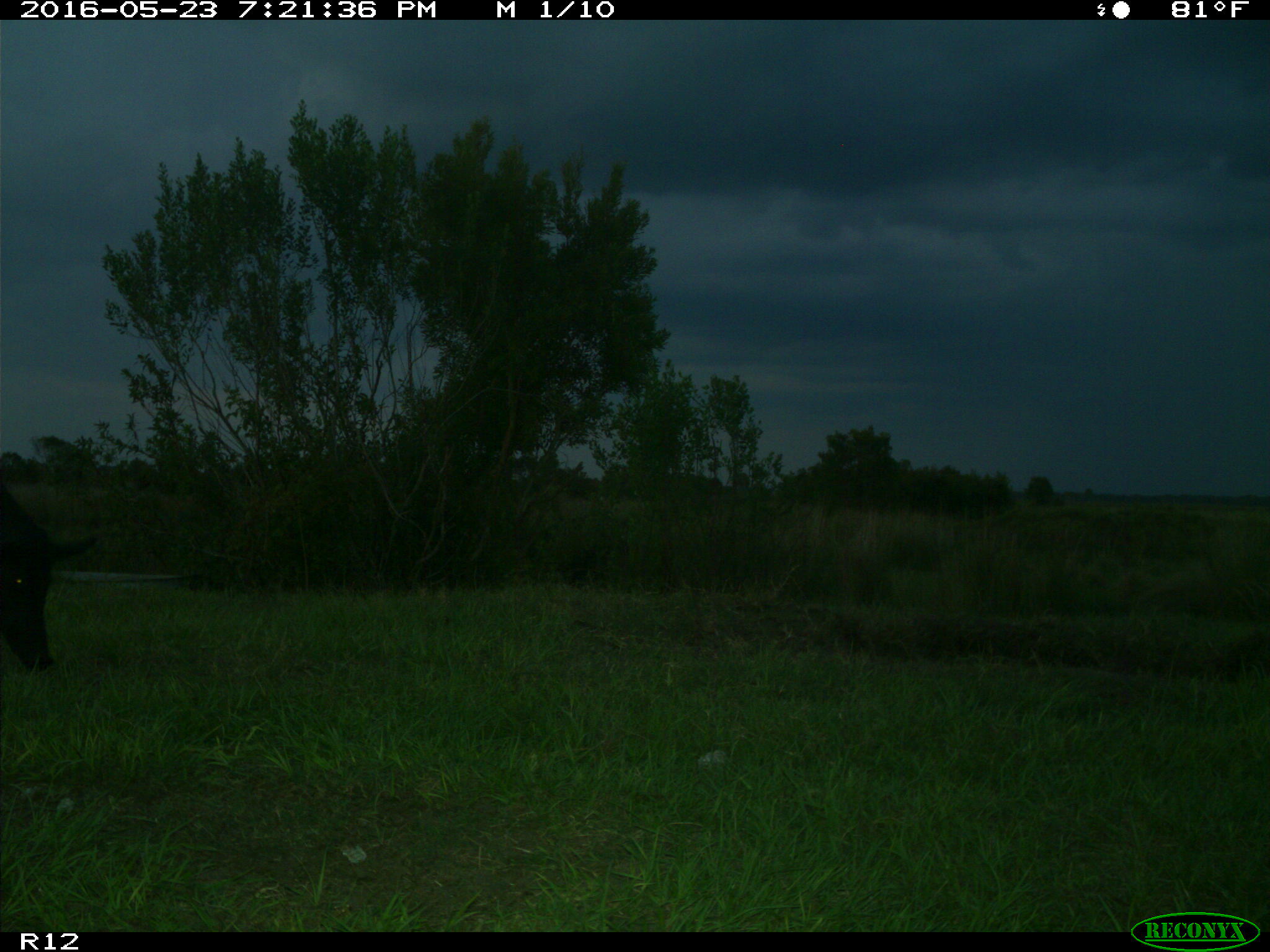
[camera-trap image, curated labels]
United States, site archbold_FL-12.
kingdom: Animalia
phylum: Chordata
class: Mammalia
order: Artiodactyla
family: Suidae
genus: Sus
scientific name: Sus scrofa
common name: wild boar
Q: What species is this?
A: Sus scrofa (wild boar).